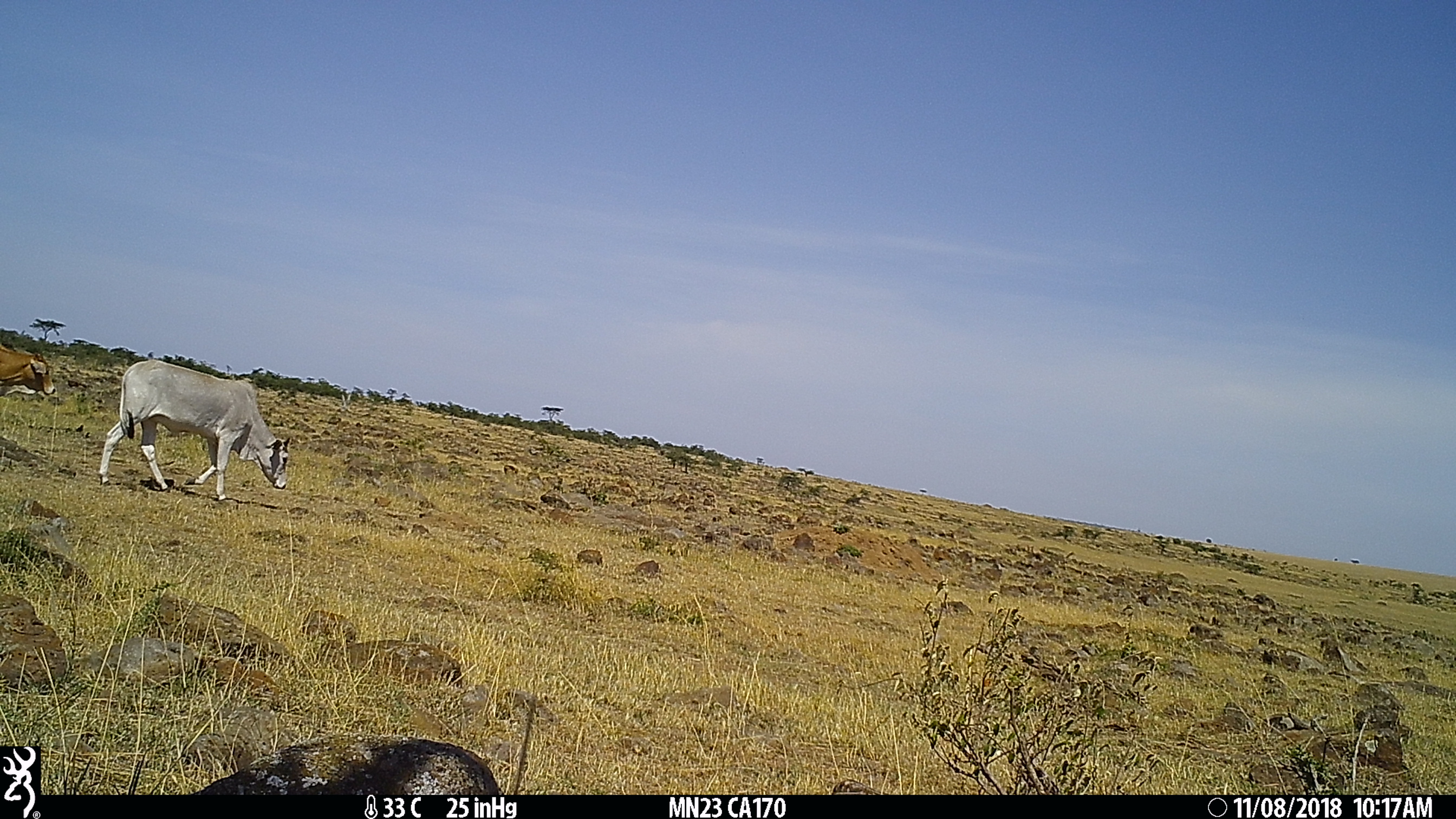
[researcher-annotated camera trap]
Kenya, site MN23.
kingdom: Animalia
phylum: Chordata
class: Mammalia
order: Artiodactyla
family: Bovidae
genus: Bos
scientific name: Bos taurus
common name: cattle